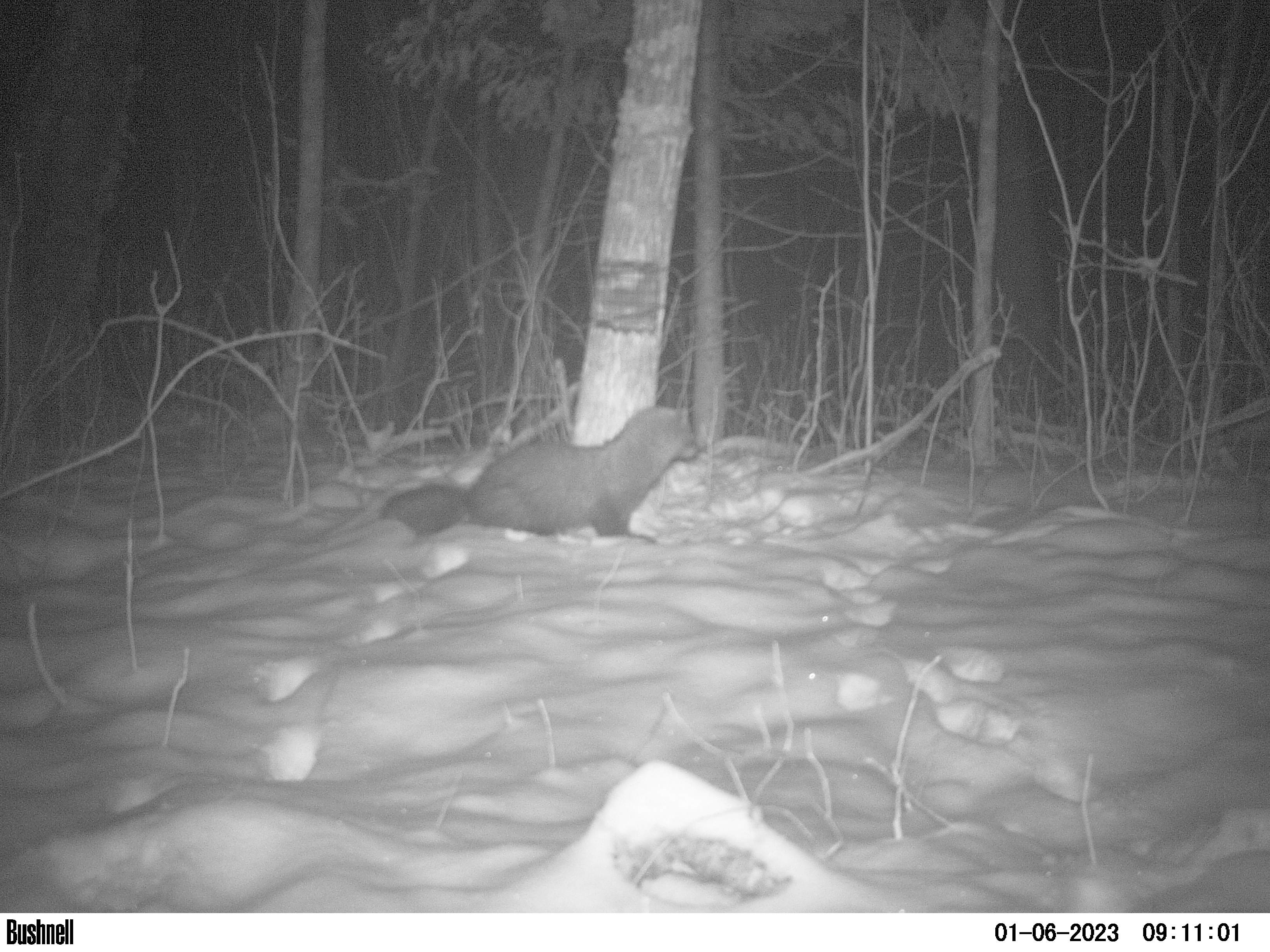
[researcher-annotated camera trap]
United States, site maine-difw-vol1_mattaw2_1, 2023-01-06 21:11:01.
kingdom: Animalia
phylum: Chordata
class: Mammalia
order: Carnivora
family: Mustelidae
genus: Pekania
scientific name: Pekania pennanti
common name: fisher